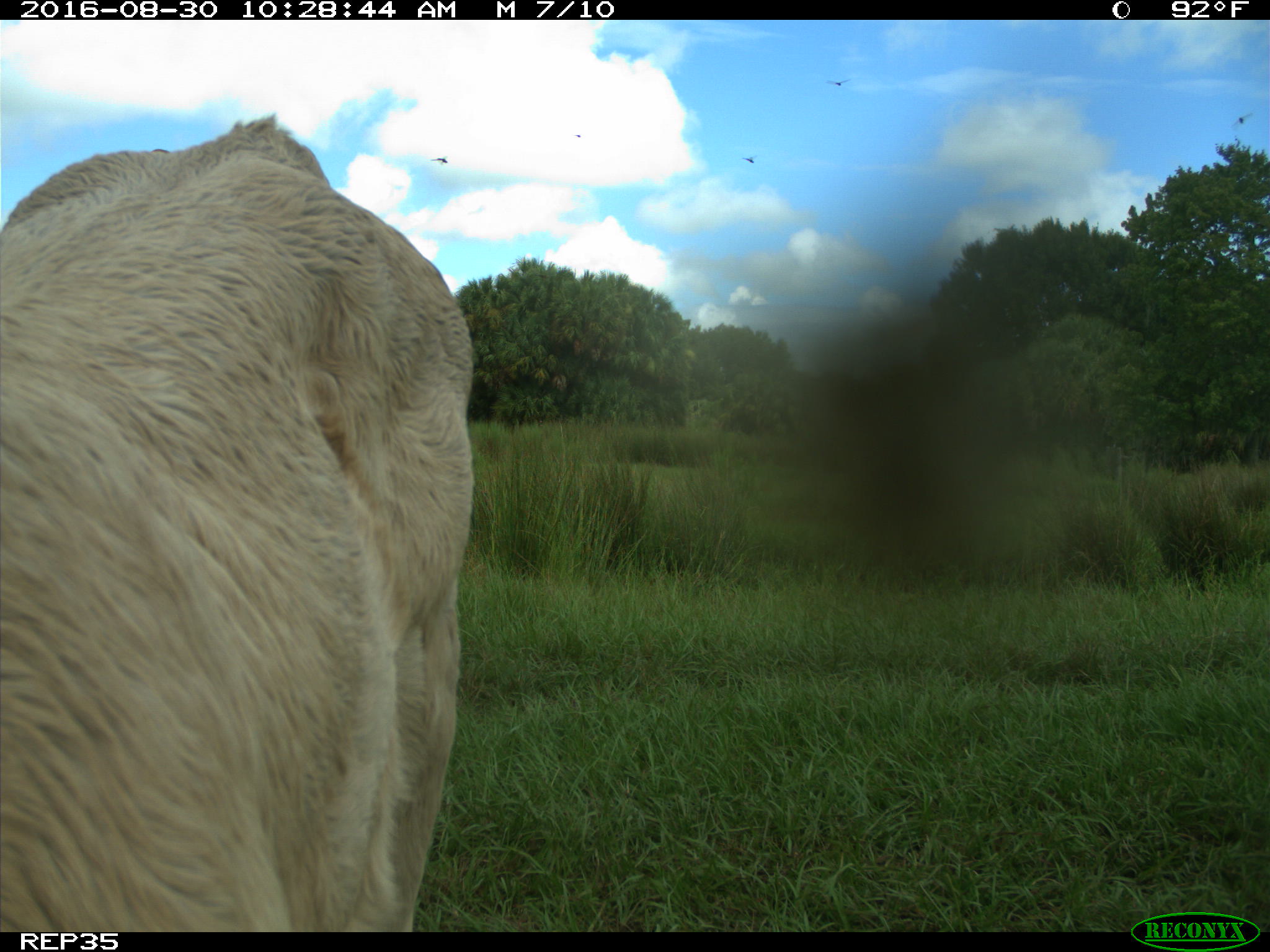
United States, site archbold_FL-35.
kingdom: Animalia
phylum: Chordata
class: Mammalia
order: Artiodactyla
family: Bovidae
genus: Bos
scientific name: Bos taurus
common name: domestic cow